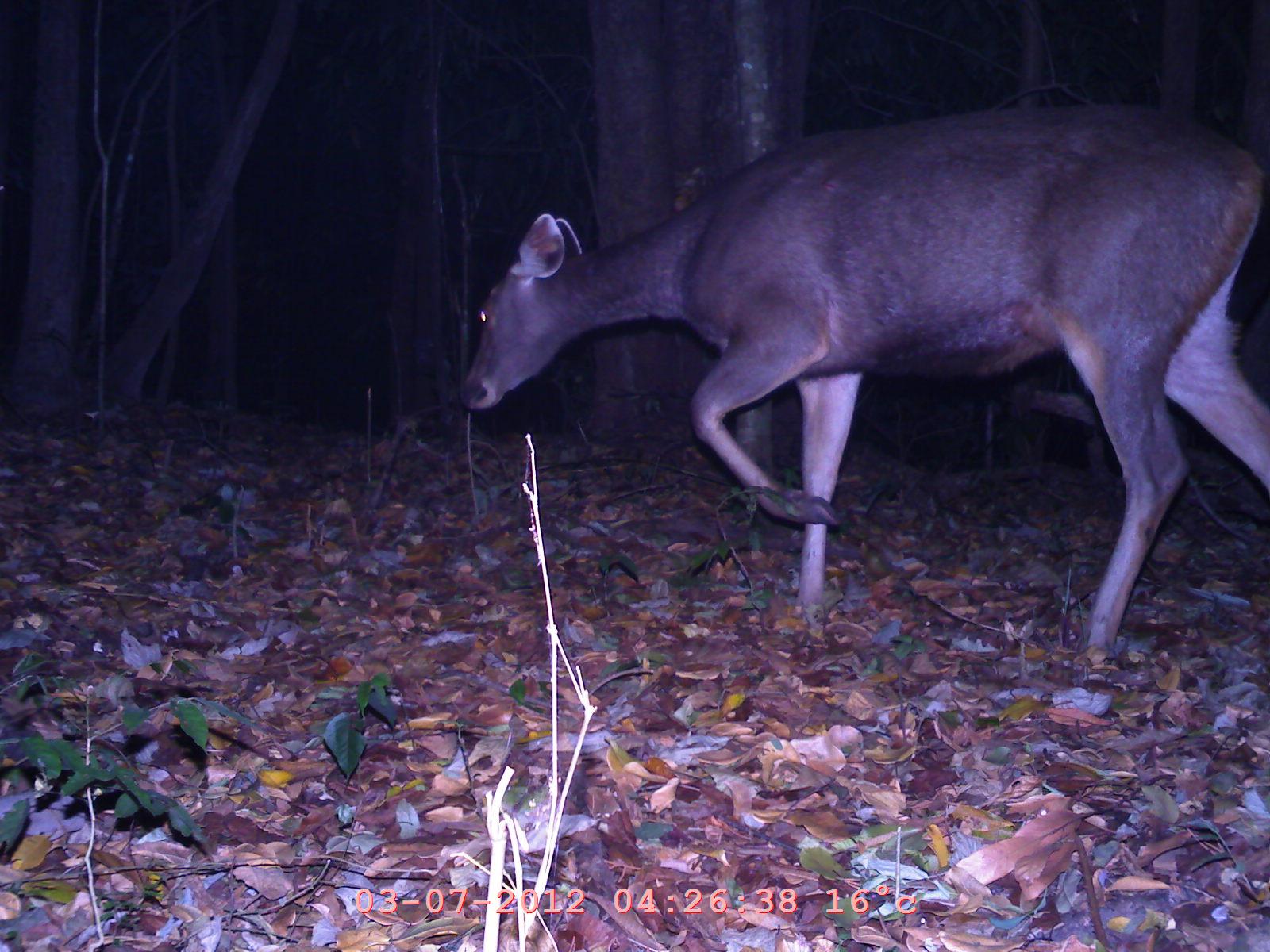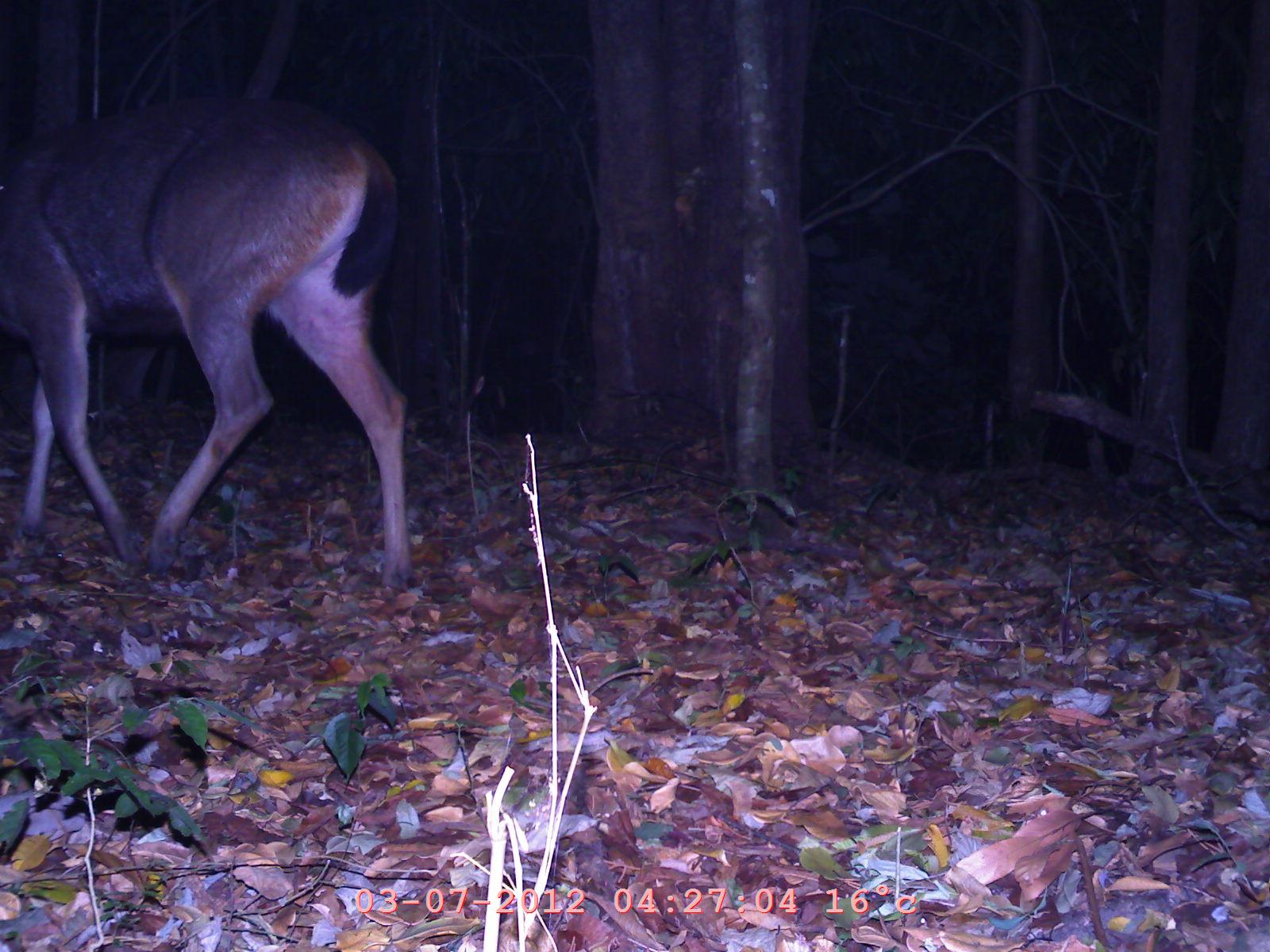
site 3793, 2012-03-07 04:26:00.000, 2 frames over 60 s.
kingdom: Animalia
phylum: Chordata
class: Mammalia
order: Artiodactyla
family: Cervidae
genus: Rusa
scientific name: Rusa unicolor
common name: sambar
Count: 1.